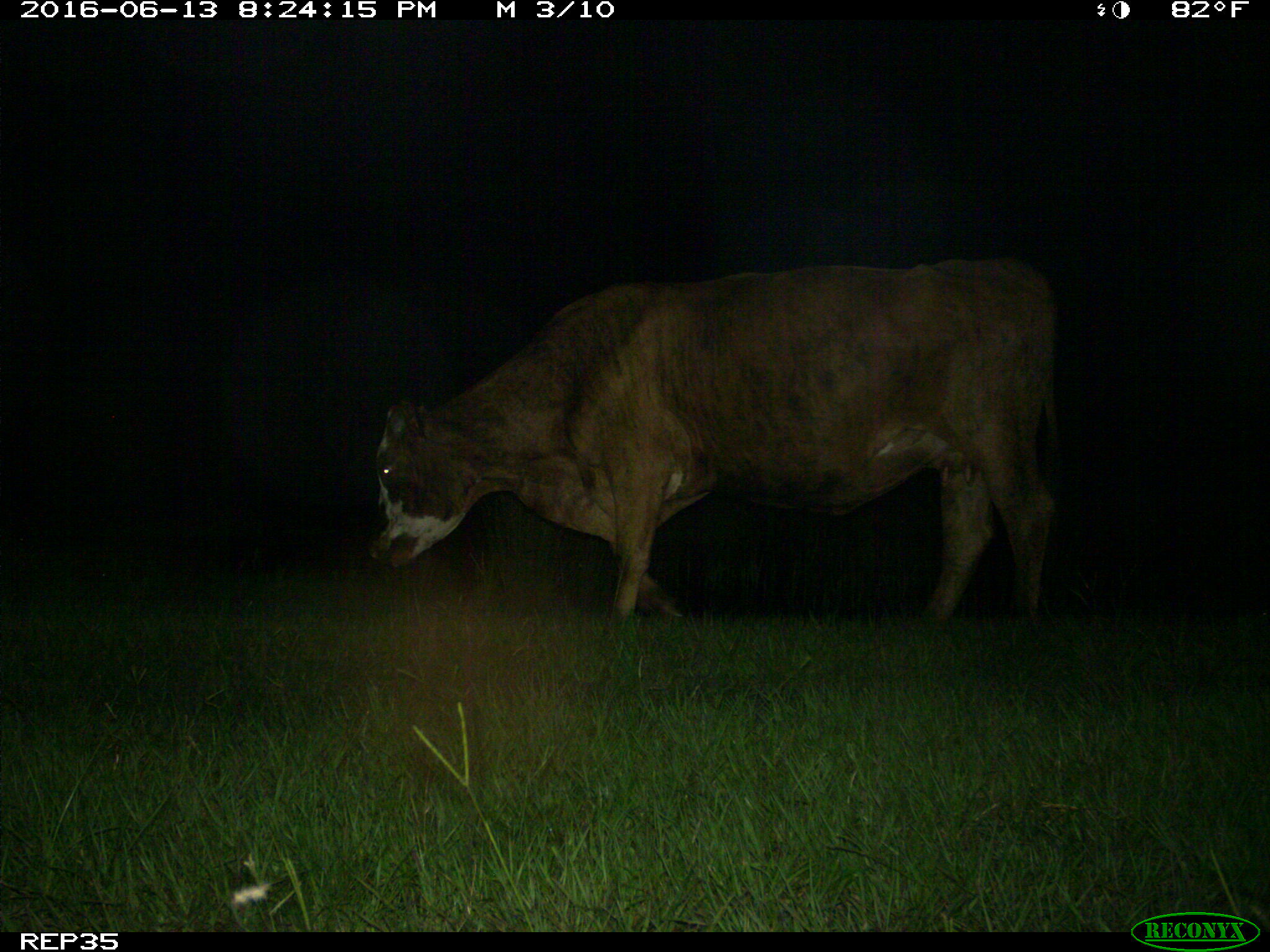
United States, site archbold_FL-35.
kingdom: Animalia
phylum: Chordata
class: Mammalia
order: Artiodactyla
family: Bovidae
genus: Bos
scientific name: Bos taurus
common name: domestic cow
Bos taurus (domestic cow).